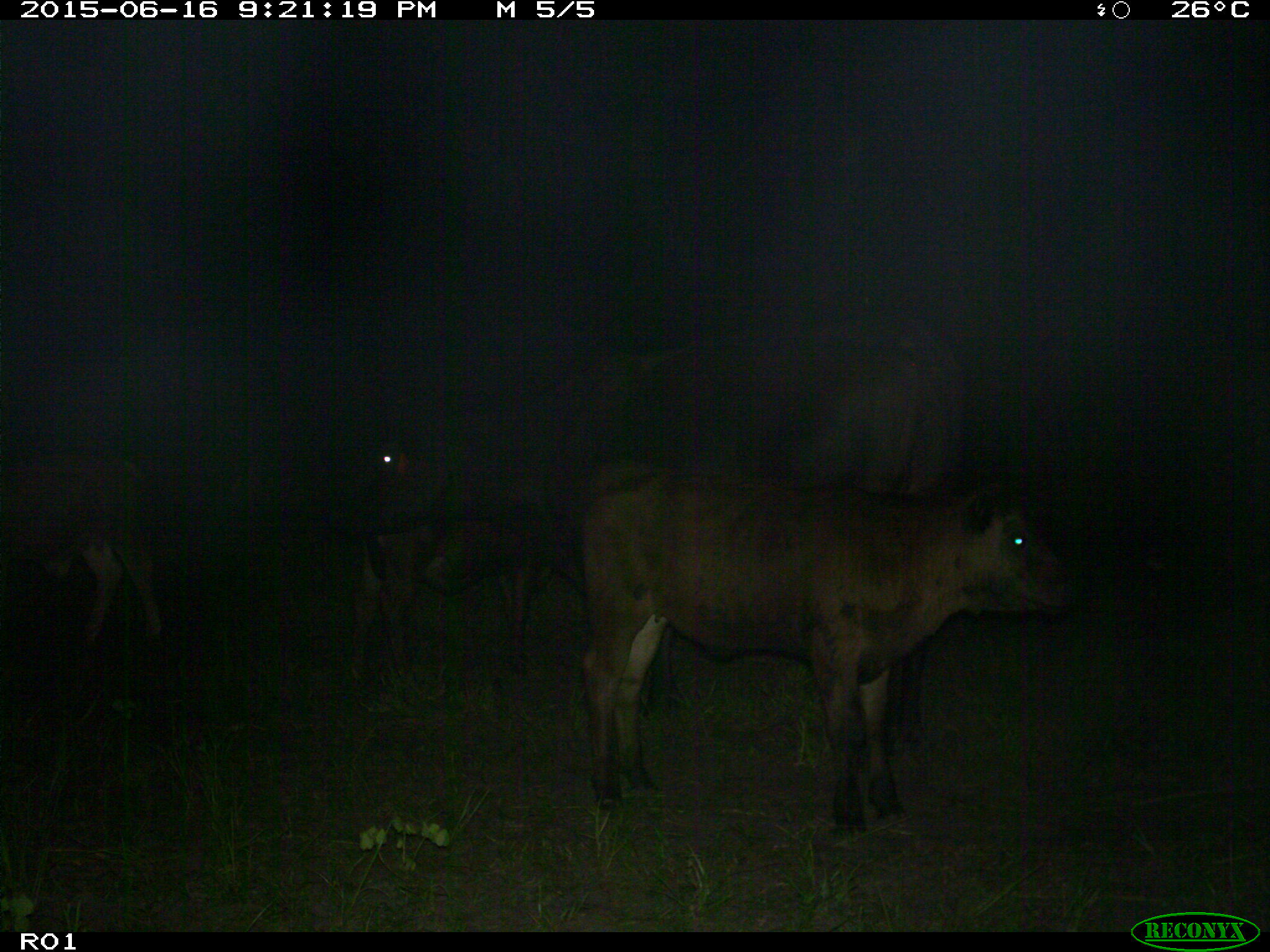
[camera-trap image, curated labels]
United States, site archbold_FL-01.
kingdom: Animalia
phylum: Chordata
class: Mammalia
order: Artiodactyla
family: Bovidae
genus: Bos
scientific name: Bos taurus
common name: domestic cow